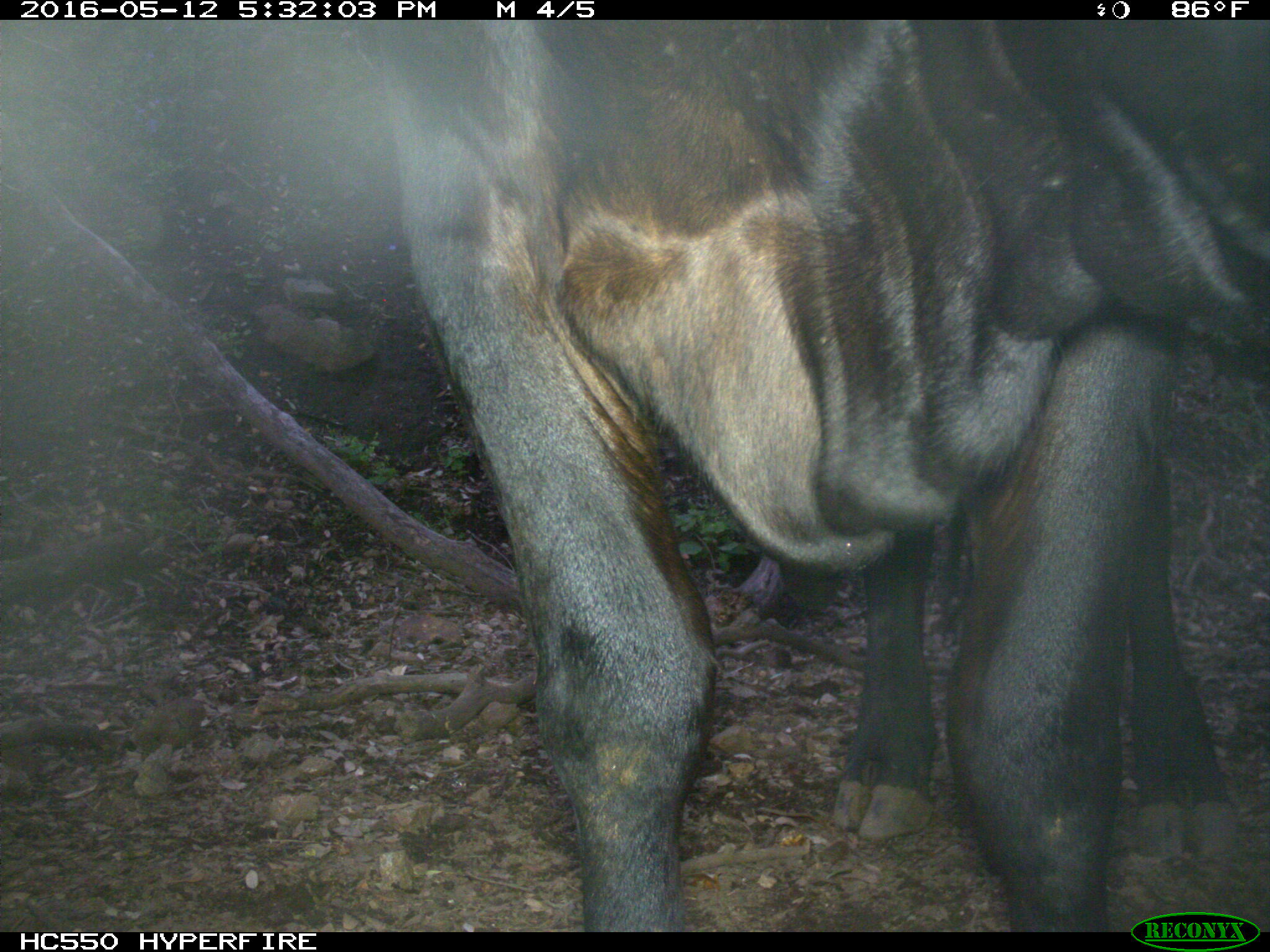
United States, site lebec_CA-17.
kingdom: Animalia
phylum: Chordata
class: Mammalia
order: Artiodactyla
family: Bovidae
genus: Bos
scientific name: Bos taurus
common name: domestic cow